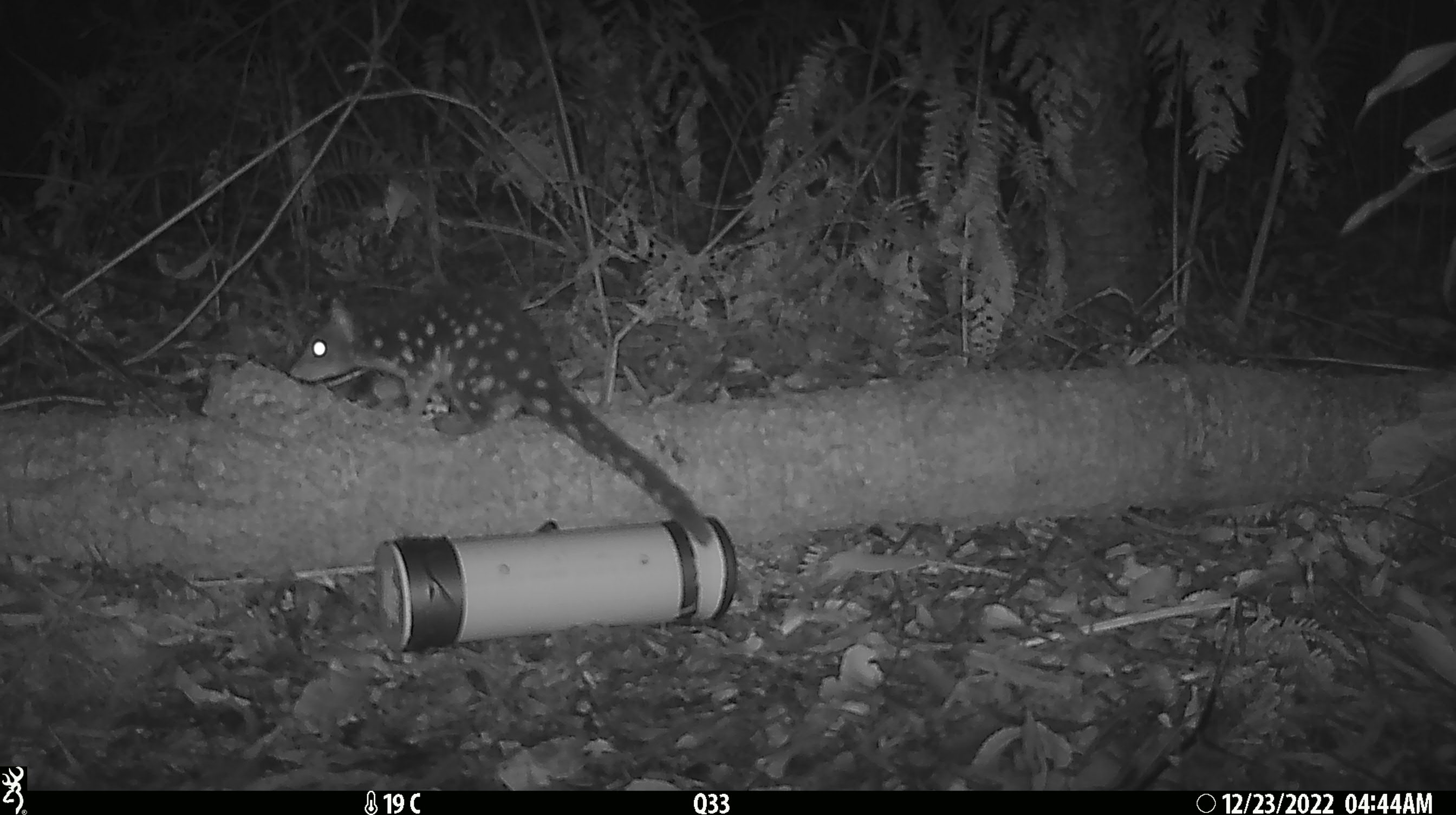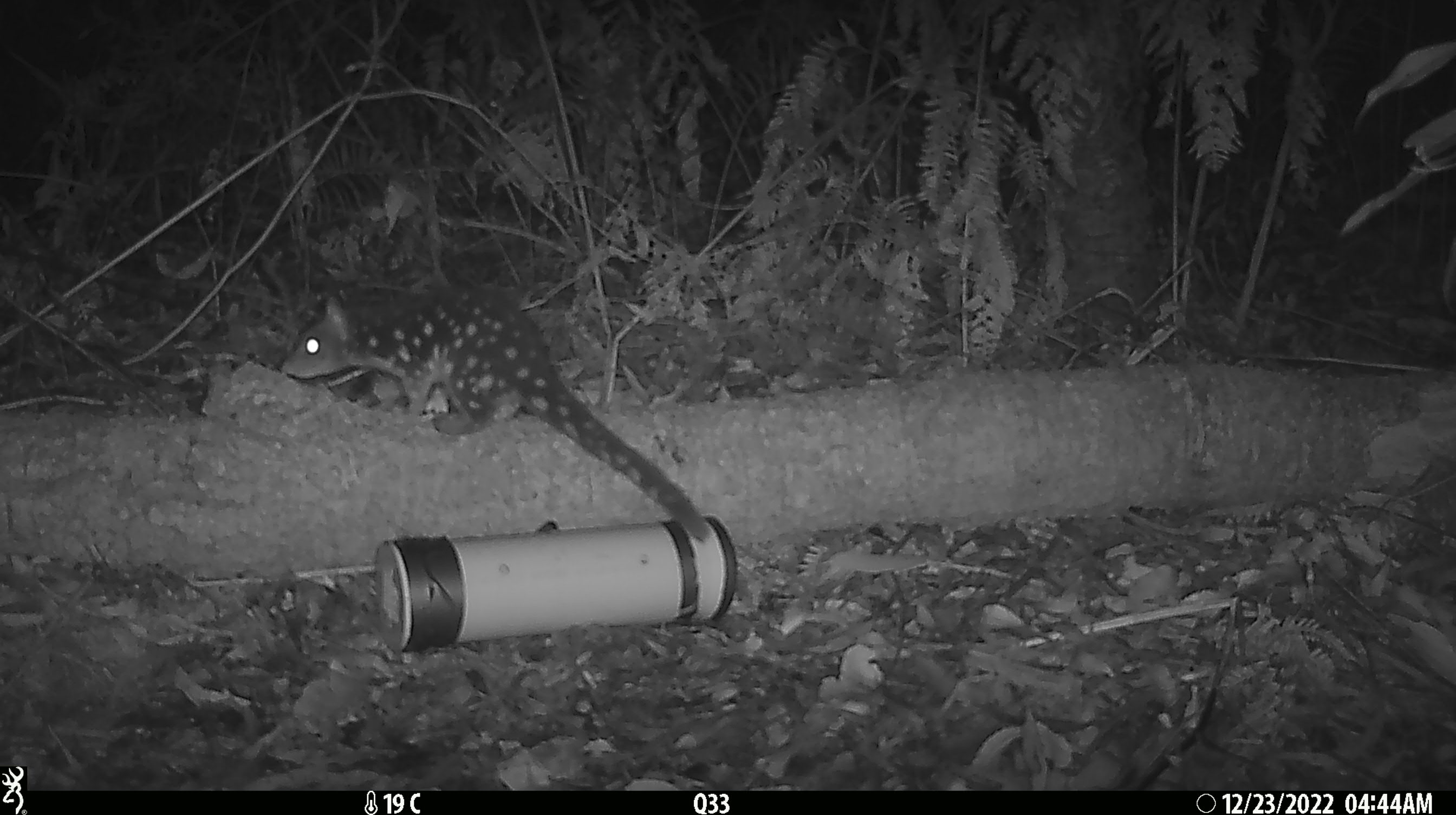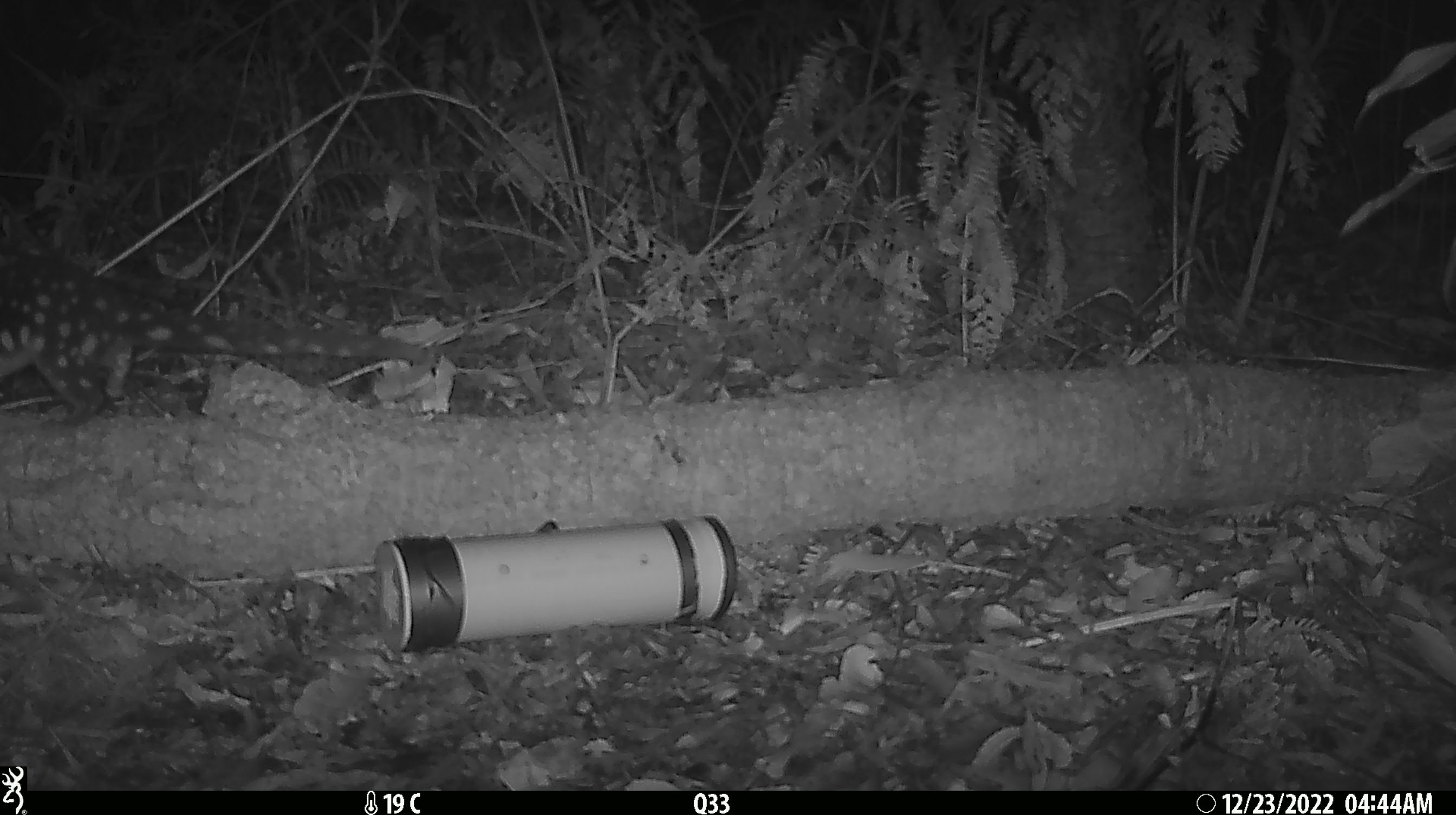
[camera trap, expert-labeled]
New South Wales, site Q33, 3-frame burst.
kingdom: Animalia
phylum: Chordata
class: Mammalia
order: Dasyuromorphia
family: Dasyuridae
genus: Dasyurus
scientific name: Dasyurus maculatus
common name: spotted-tailed quoll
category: quoll